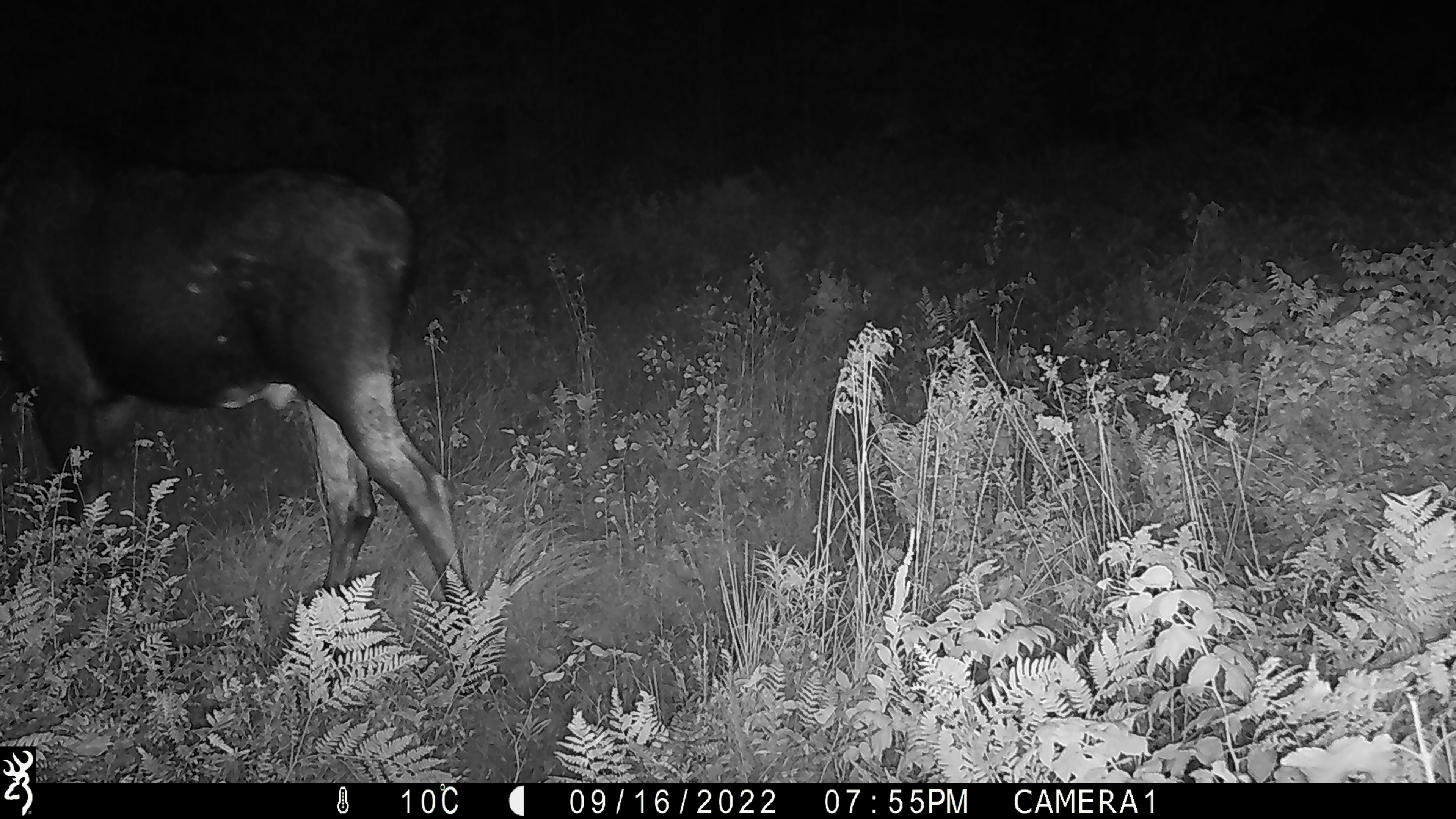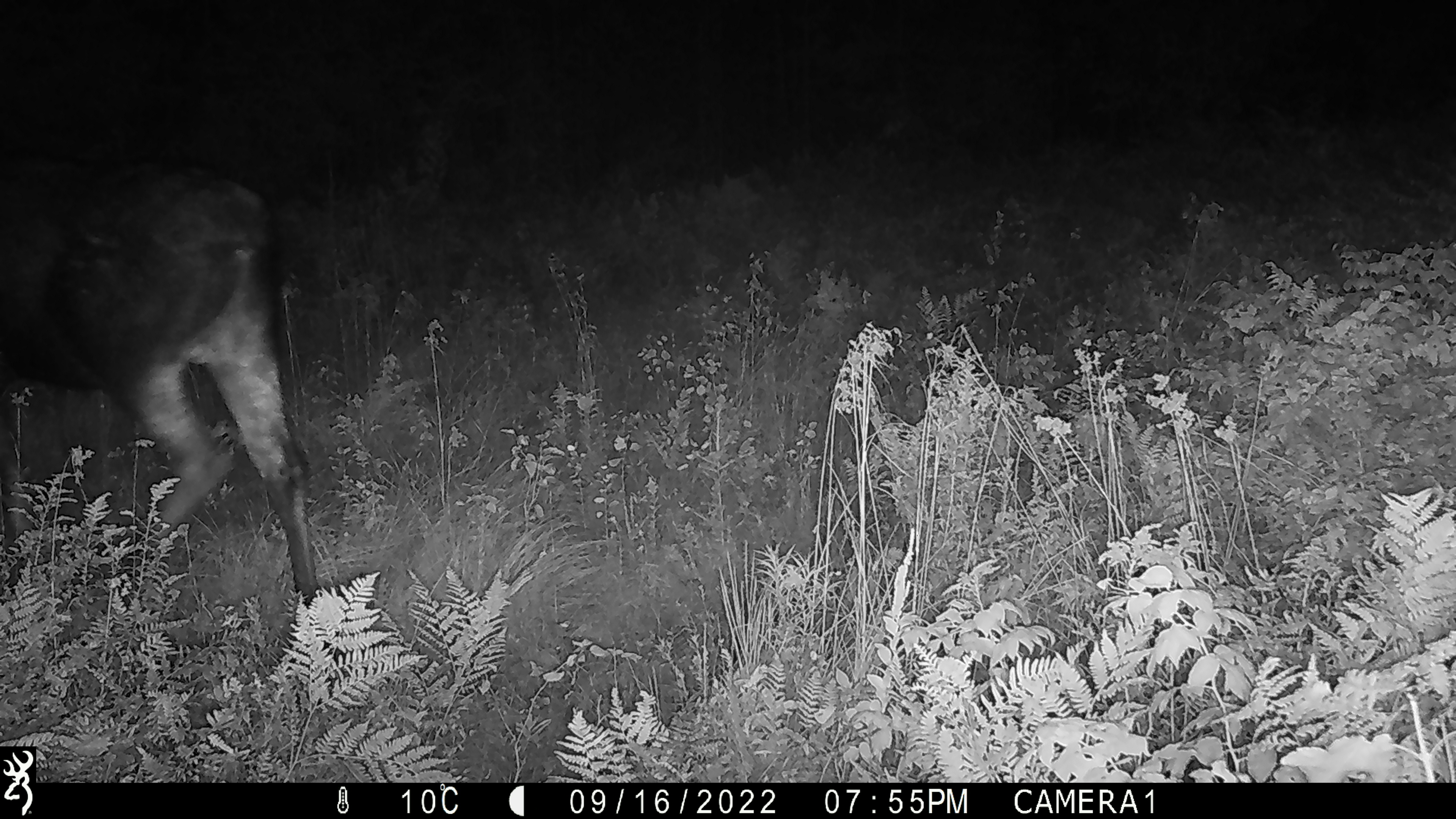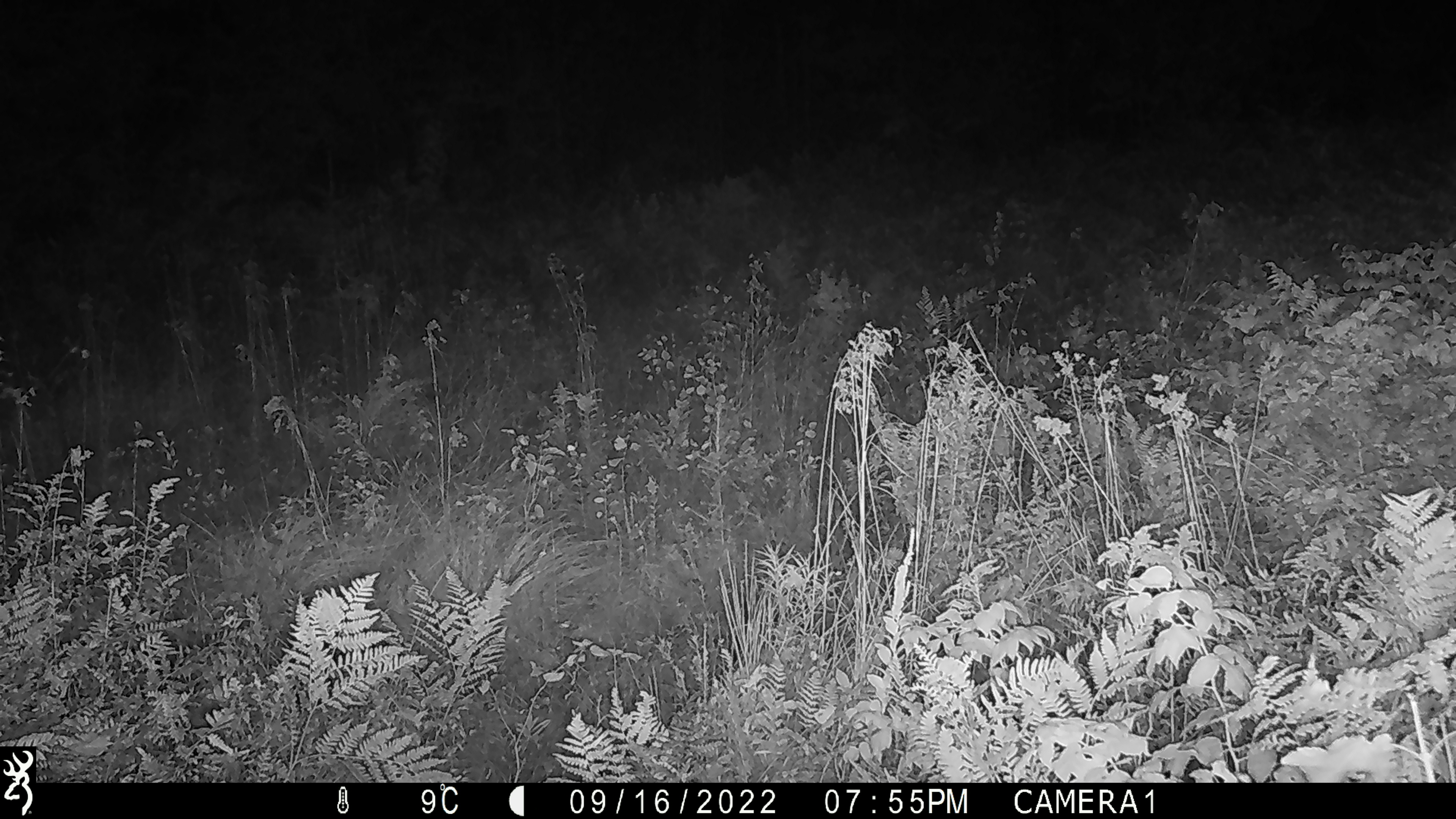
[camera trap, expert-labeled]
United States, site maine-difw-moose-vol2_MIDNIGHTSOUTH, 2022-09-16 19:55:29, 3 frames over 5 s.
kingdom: Animalia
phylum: Chordata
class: Mammalia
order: Artiodactyla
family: Cervidae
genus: Alces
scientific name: Alces alces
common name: moose